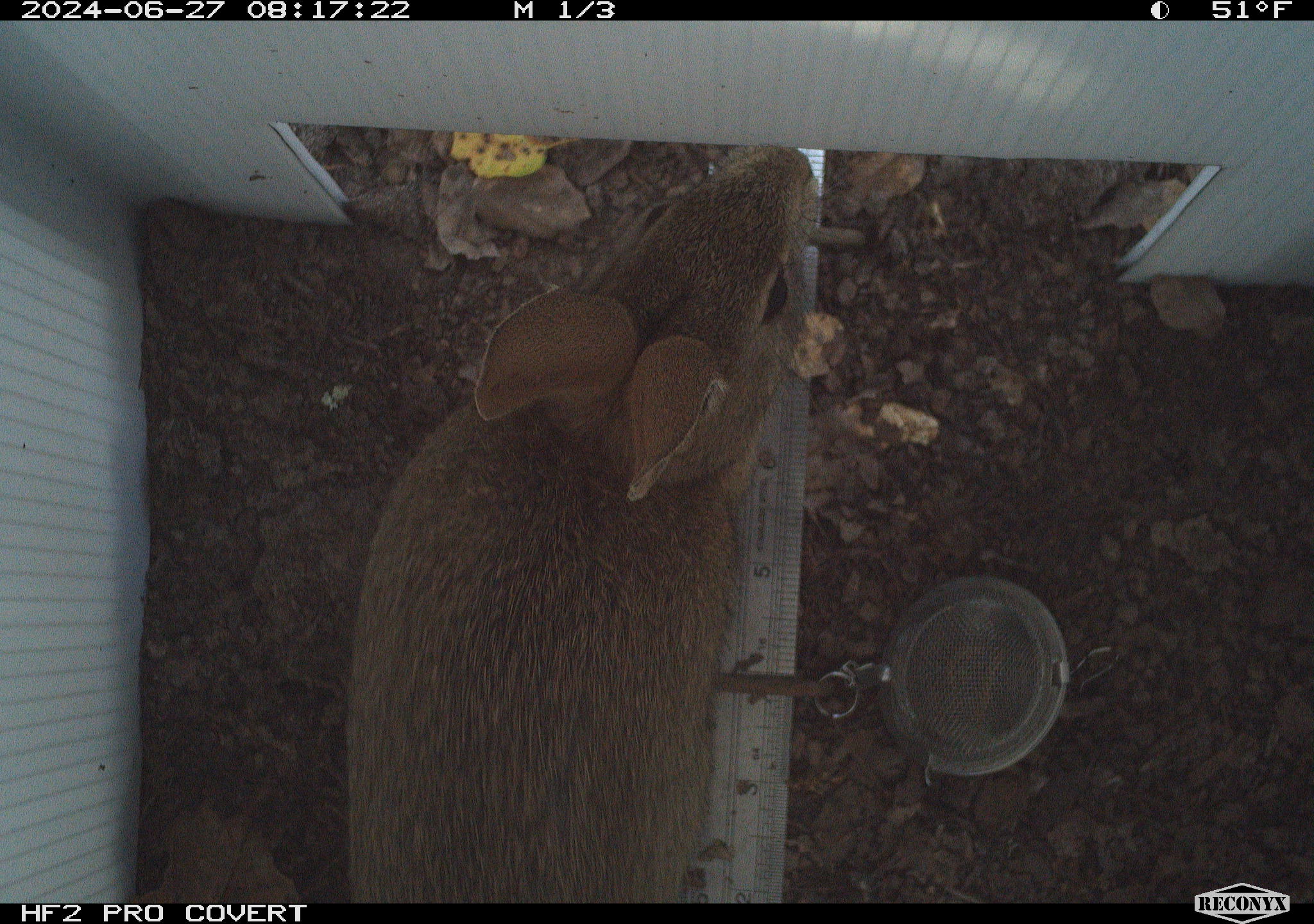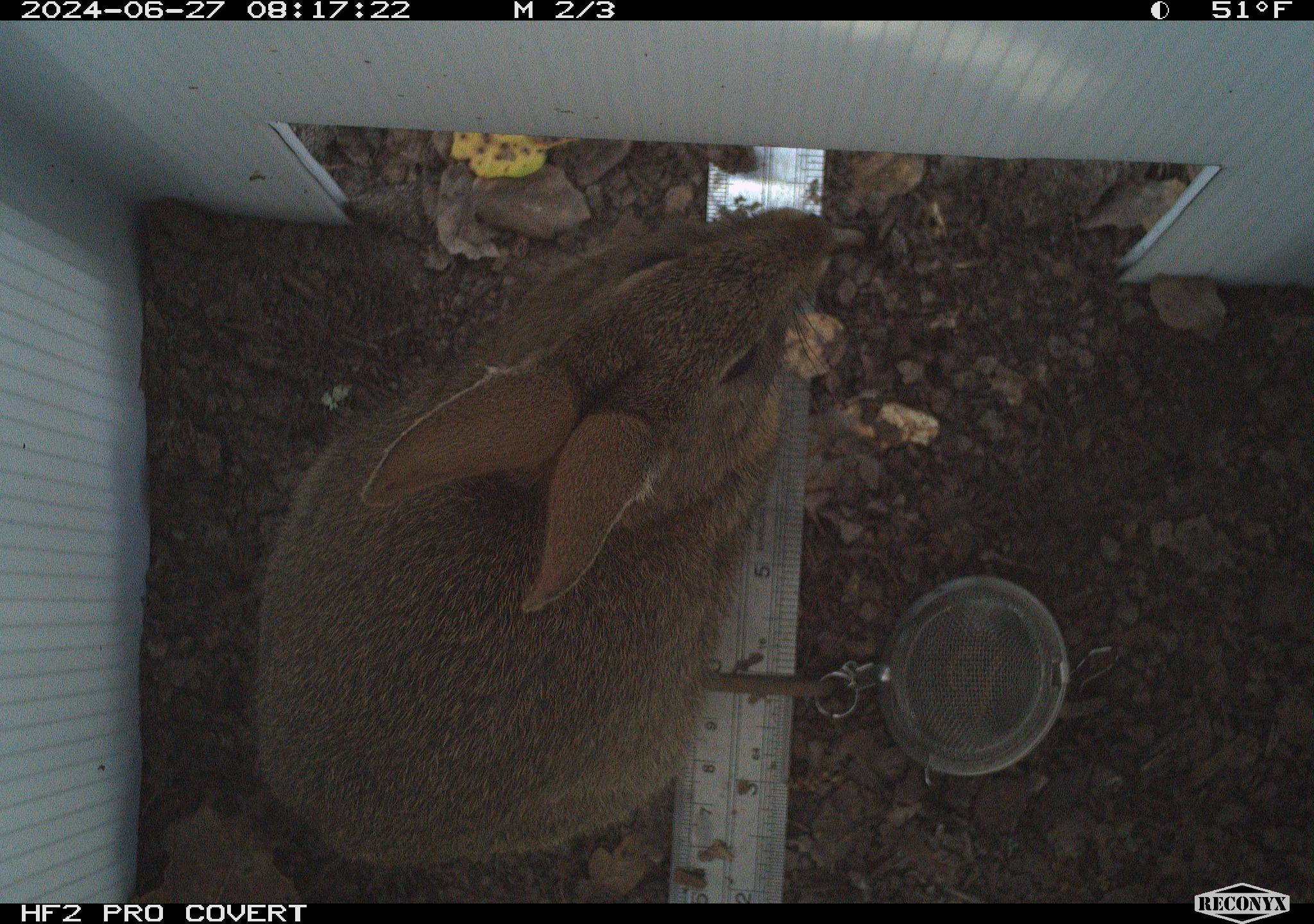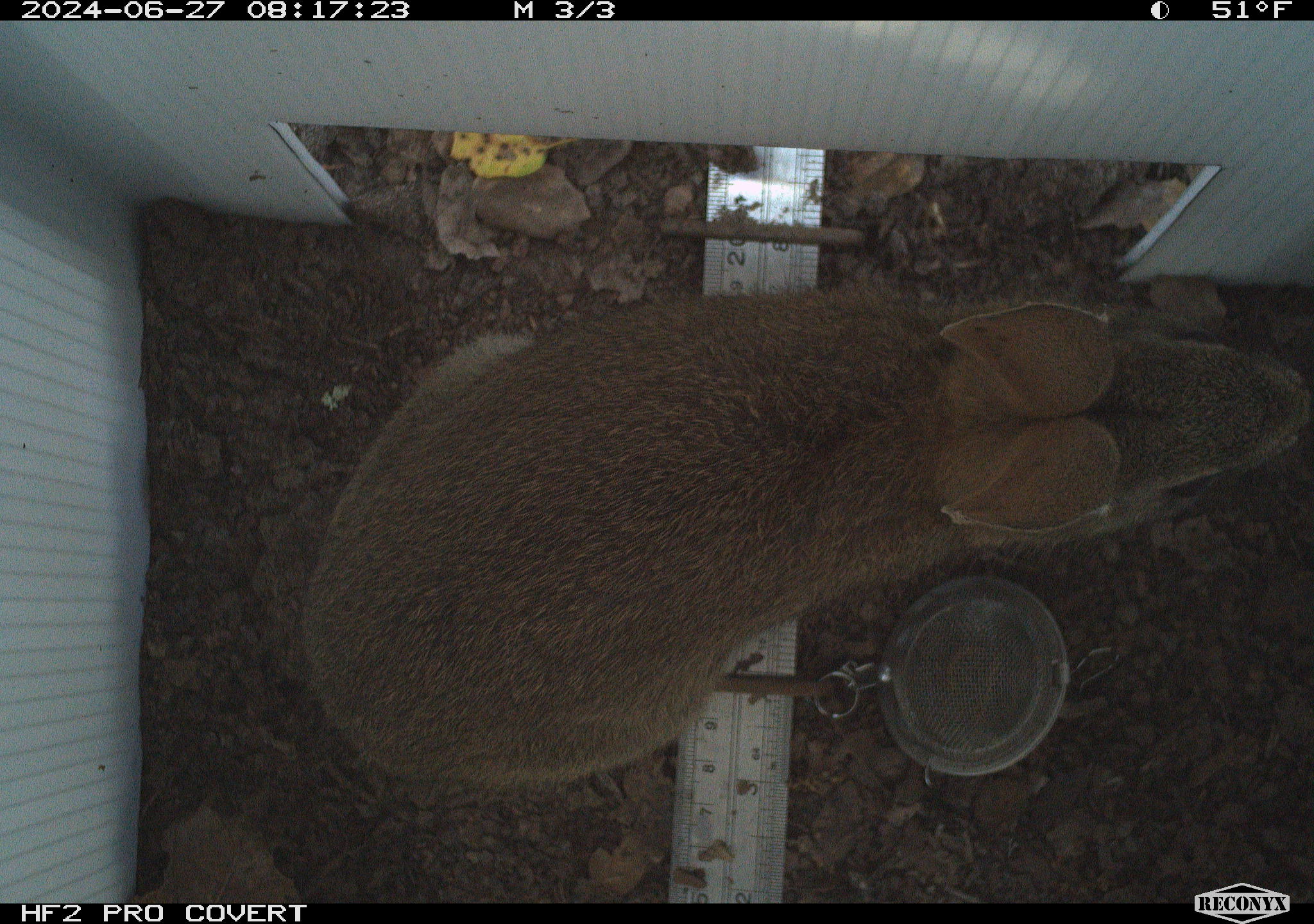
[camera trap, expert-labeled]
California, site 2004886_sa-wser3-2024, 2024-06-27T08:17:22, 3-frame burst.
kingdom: Animalia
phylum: Chordata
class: Mammalia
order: Lagomorpha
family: Leporidae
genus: Sylvilagus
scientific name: Sylvilagus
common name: cottontail rabbits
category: sylvilagus species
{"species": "sylvilagus species (cottontail rabbits) (Sylvilagus)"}